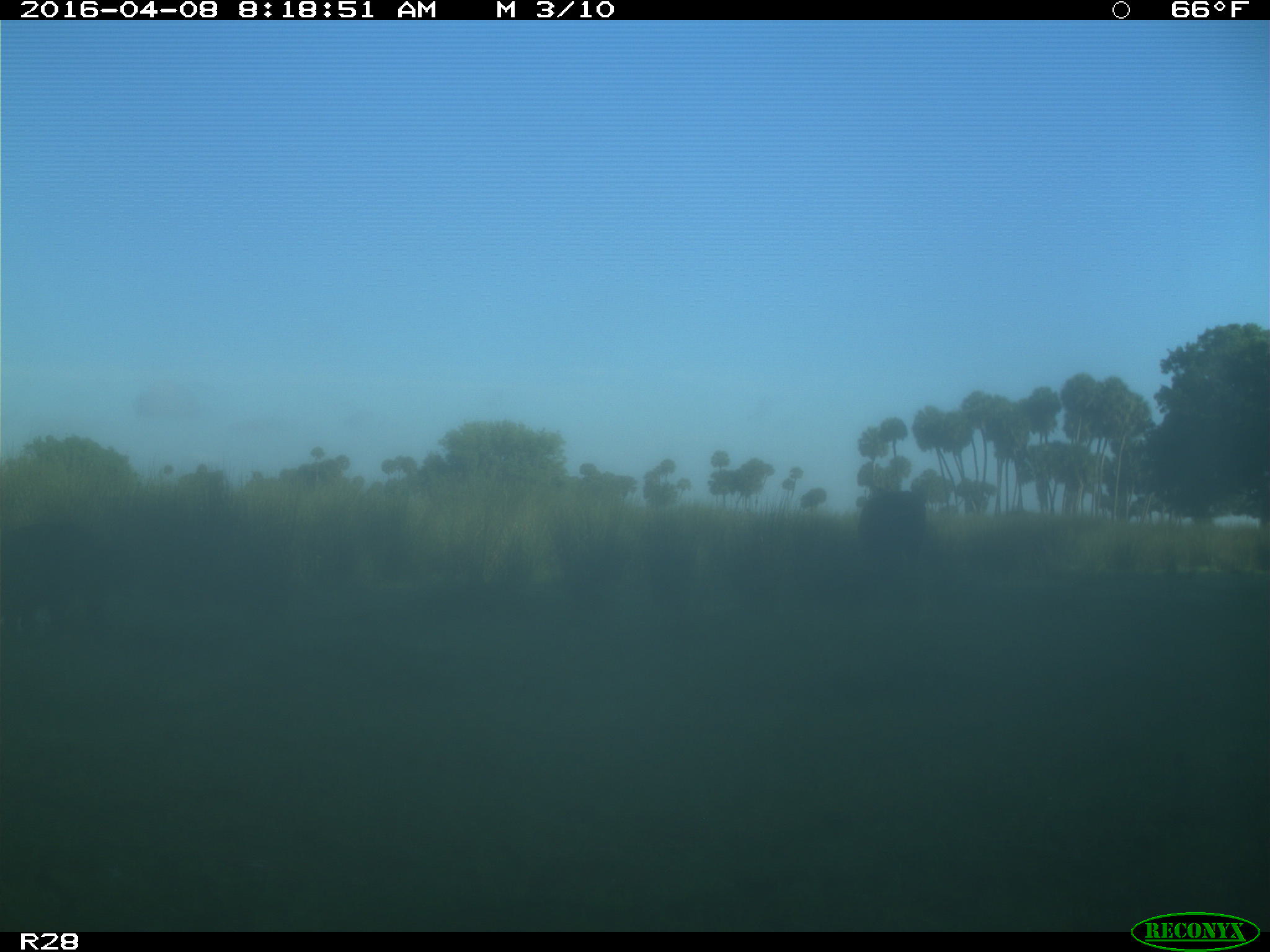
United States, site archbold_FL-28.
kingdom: Animalia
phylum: Chordata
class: Mammalia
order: Artiodactyla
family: Bovidae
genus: Bos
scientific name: Bos taurus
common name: domestic cow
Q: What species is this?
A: Bos taurus (domestic cow).